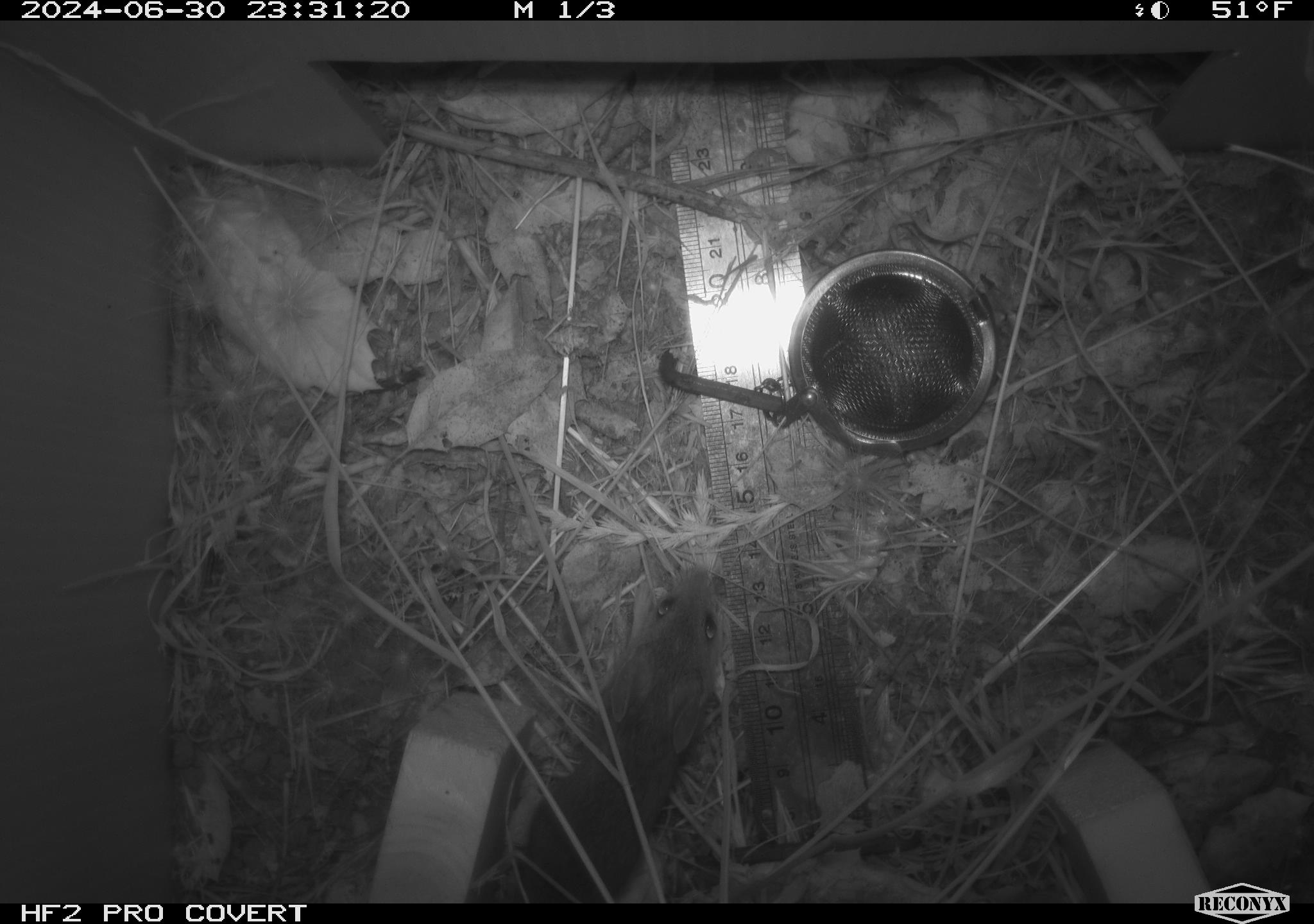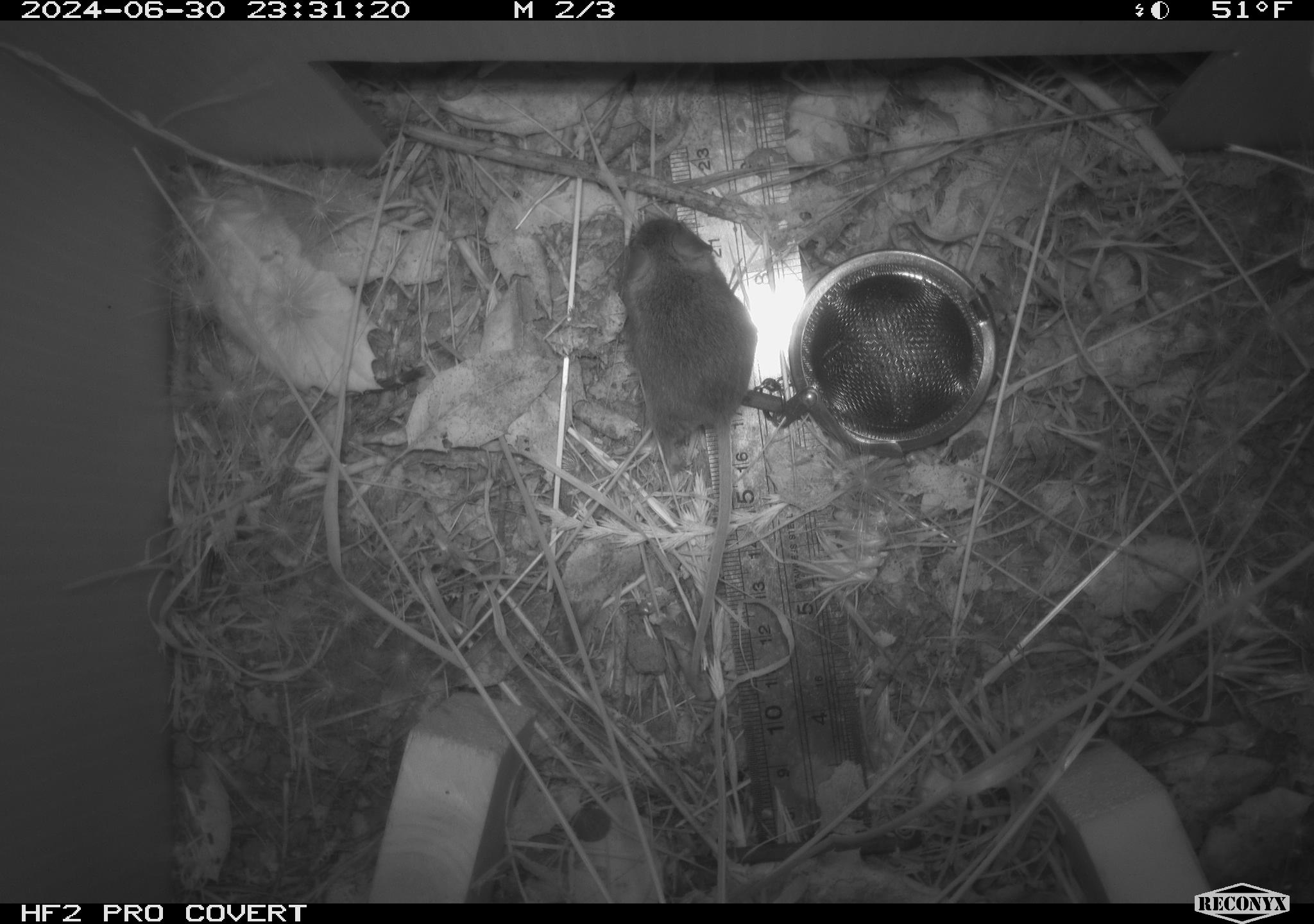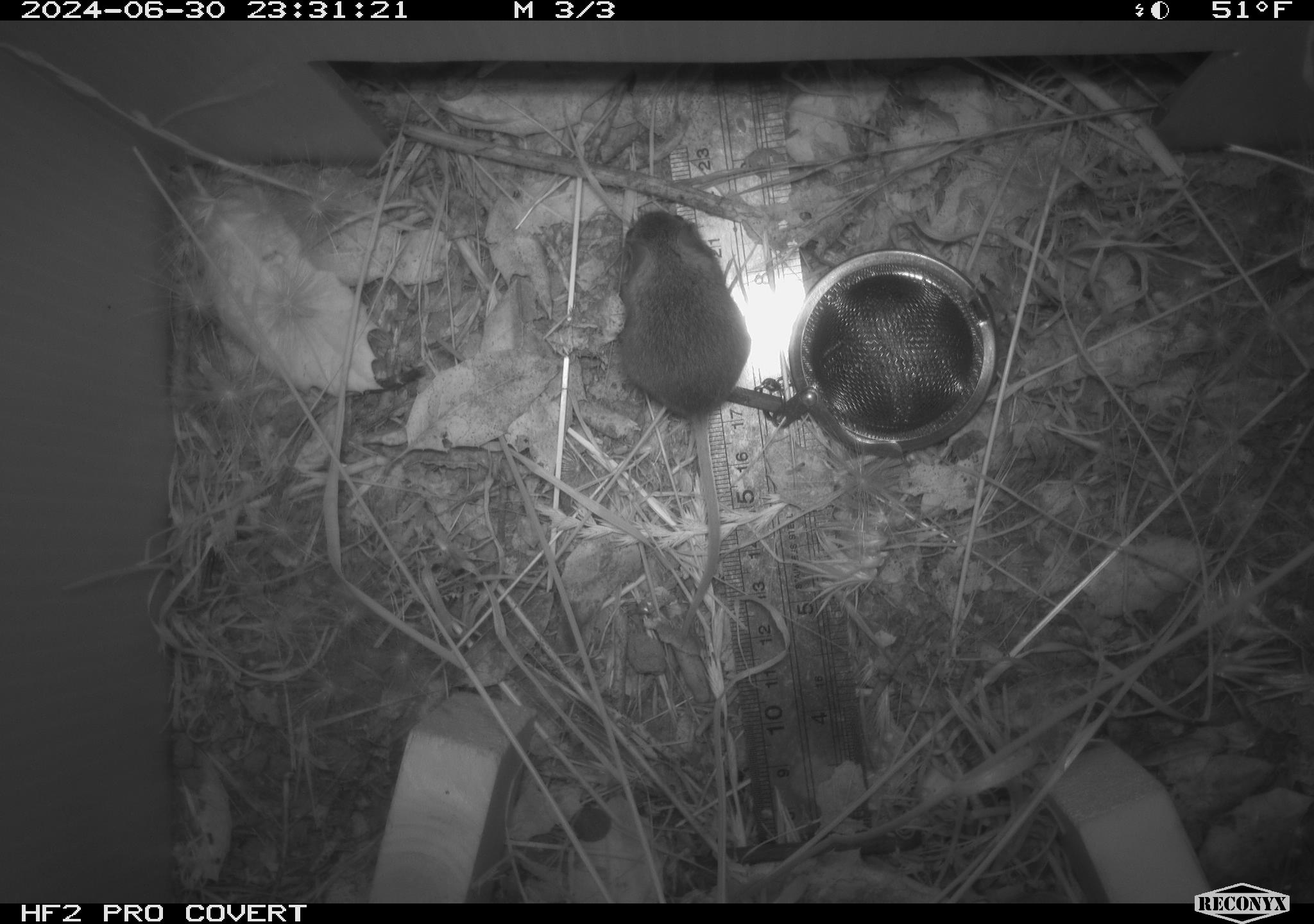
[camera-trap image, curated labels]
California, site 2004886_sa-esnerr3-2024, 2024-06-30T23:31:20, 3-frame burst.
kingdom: Animalia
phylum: Chordata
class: Mammalia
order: Rodentia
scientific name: Rodentia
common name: rodent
Rodent (Rodentia).